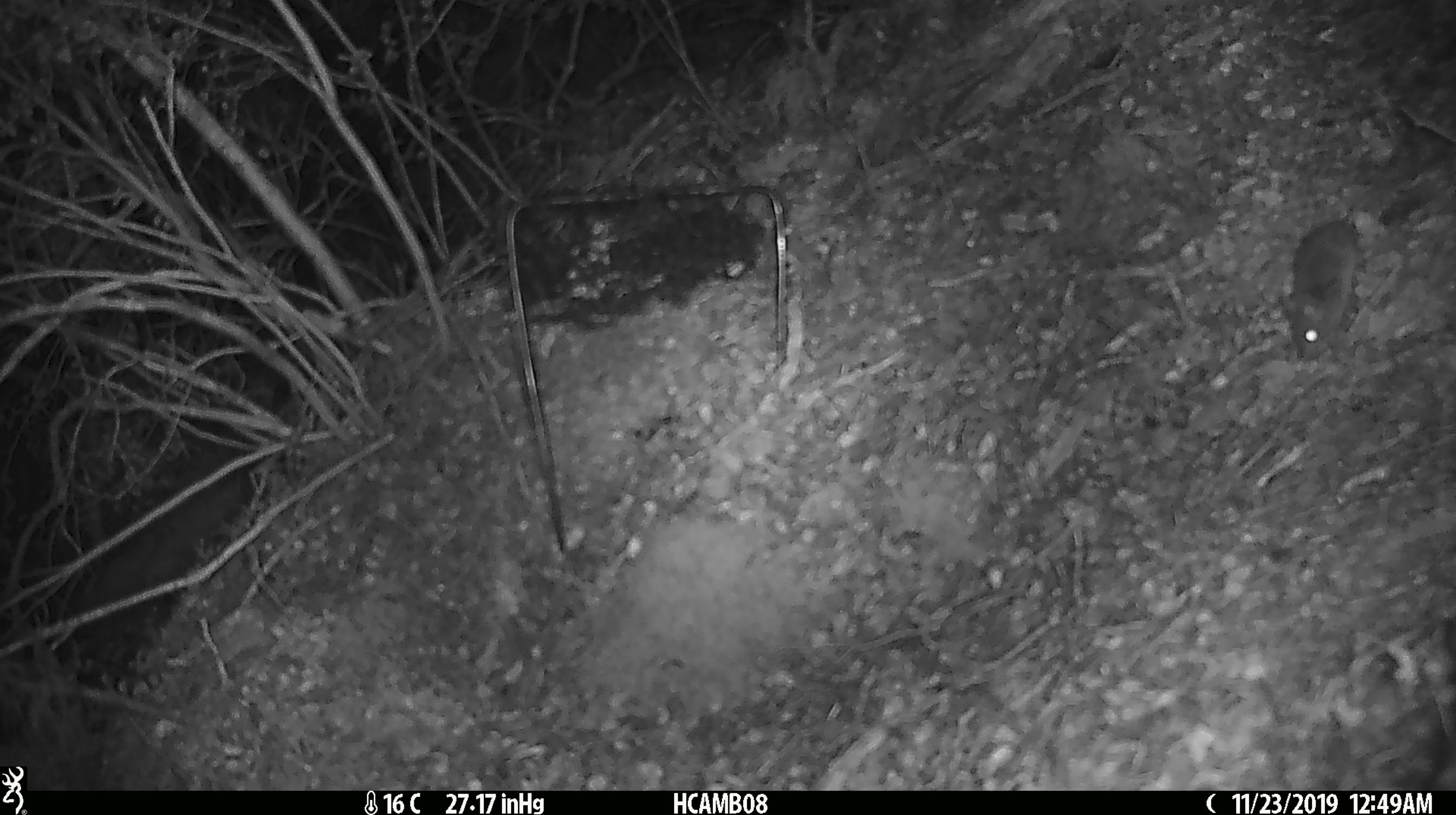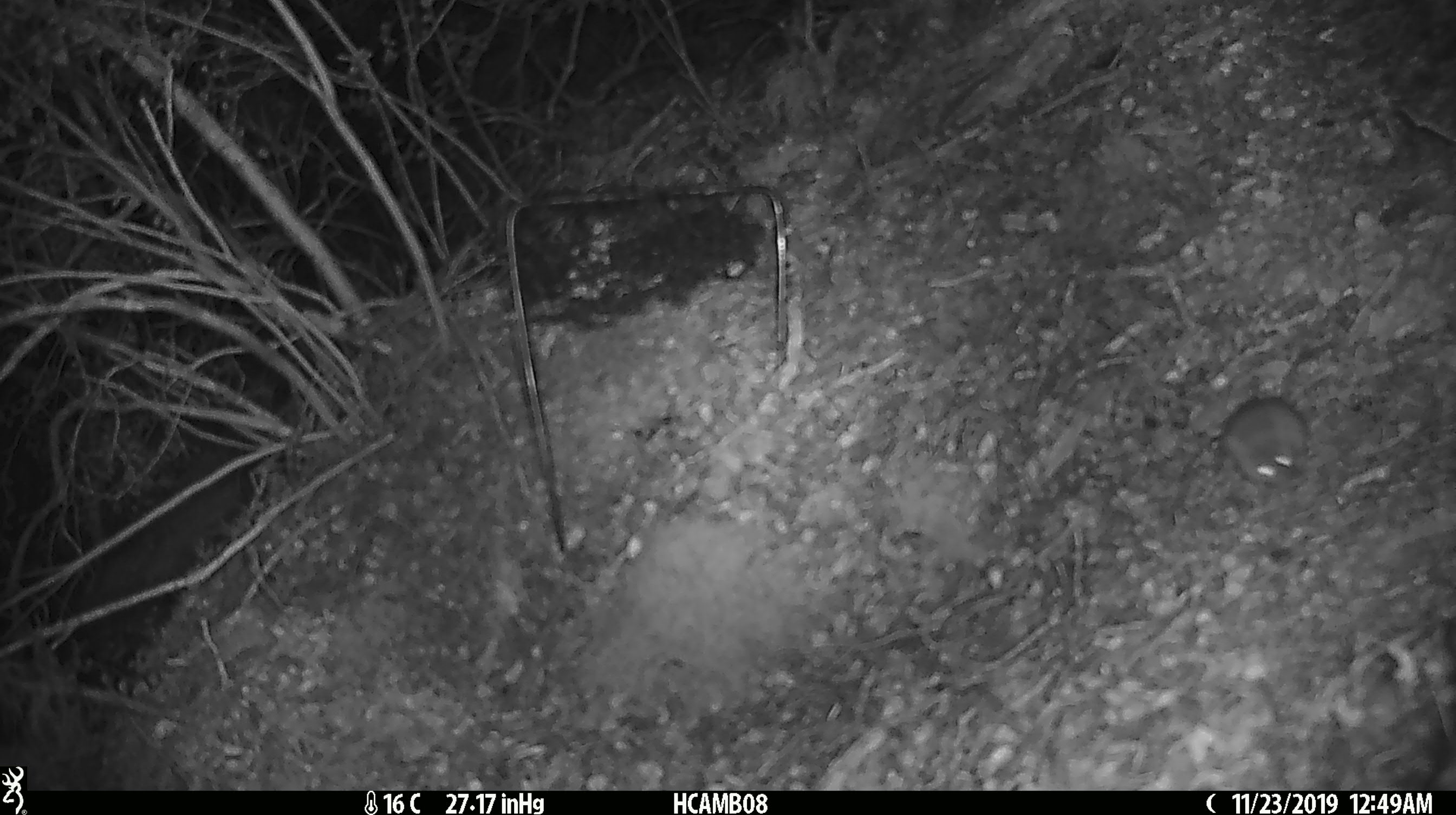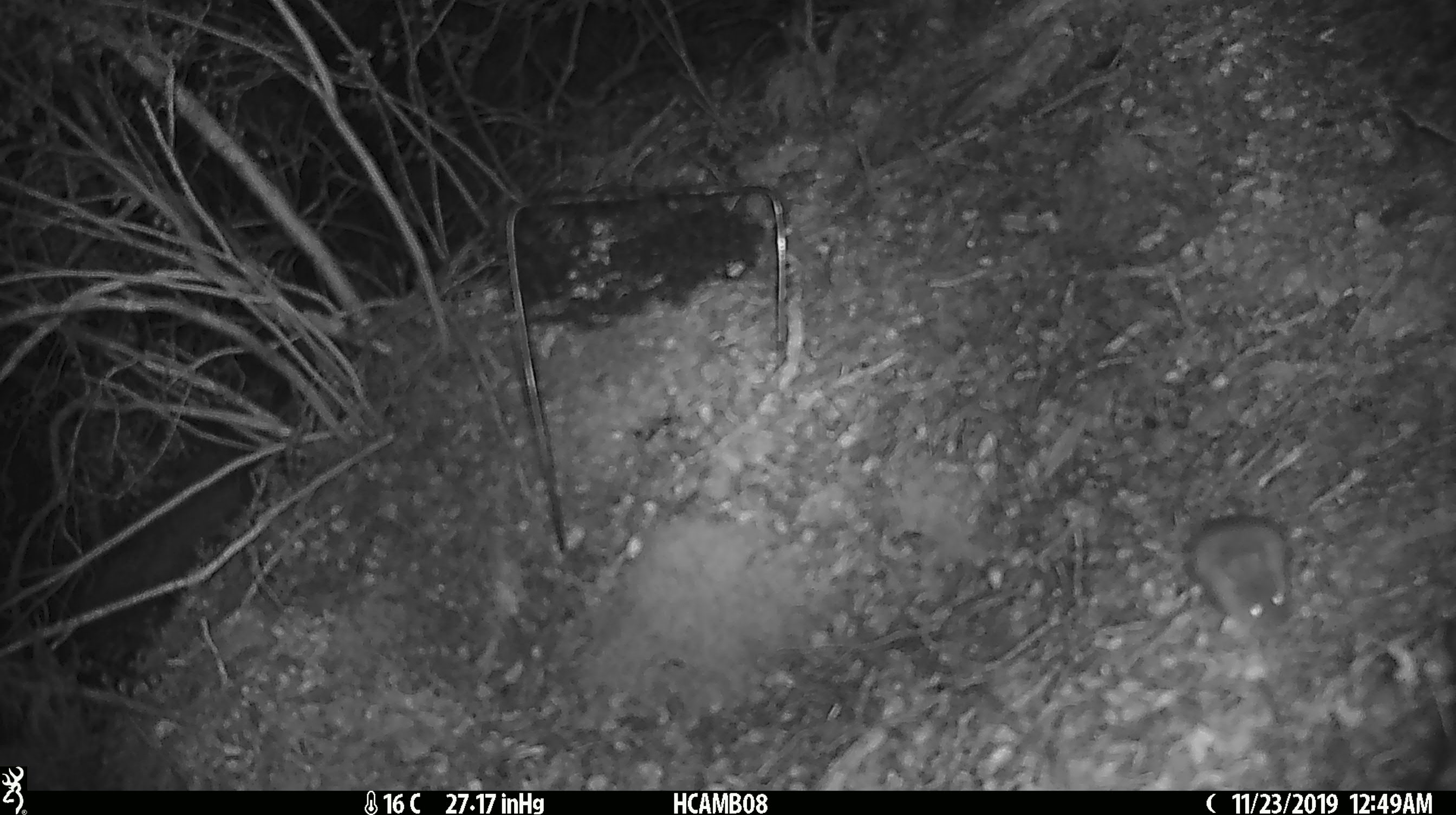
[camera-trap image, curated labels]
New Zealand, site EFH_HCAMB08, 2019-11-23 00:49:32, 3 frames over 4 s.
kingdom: Animalia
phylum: Chordata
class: Mammalia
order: Rodentia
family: Muridae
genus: Mus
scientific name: Mus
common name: mouse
Mouse (Mus).